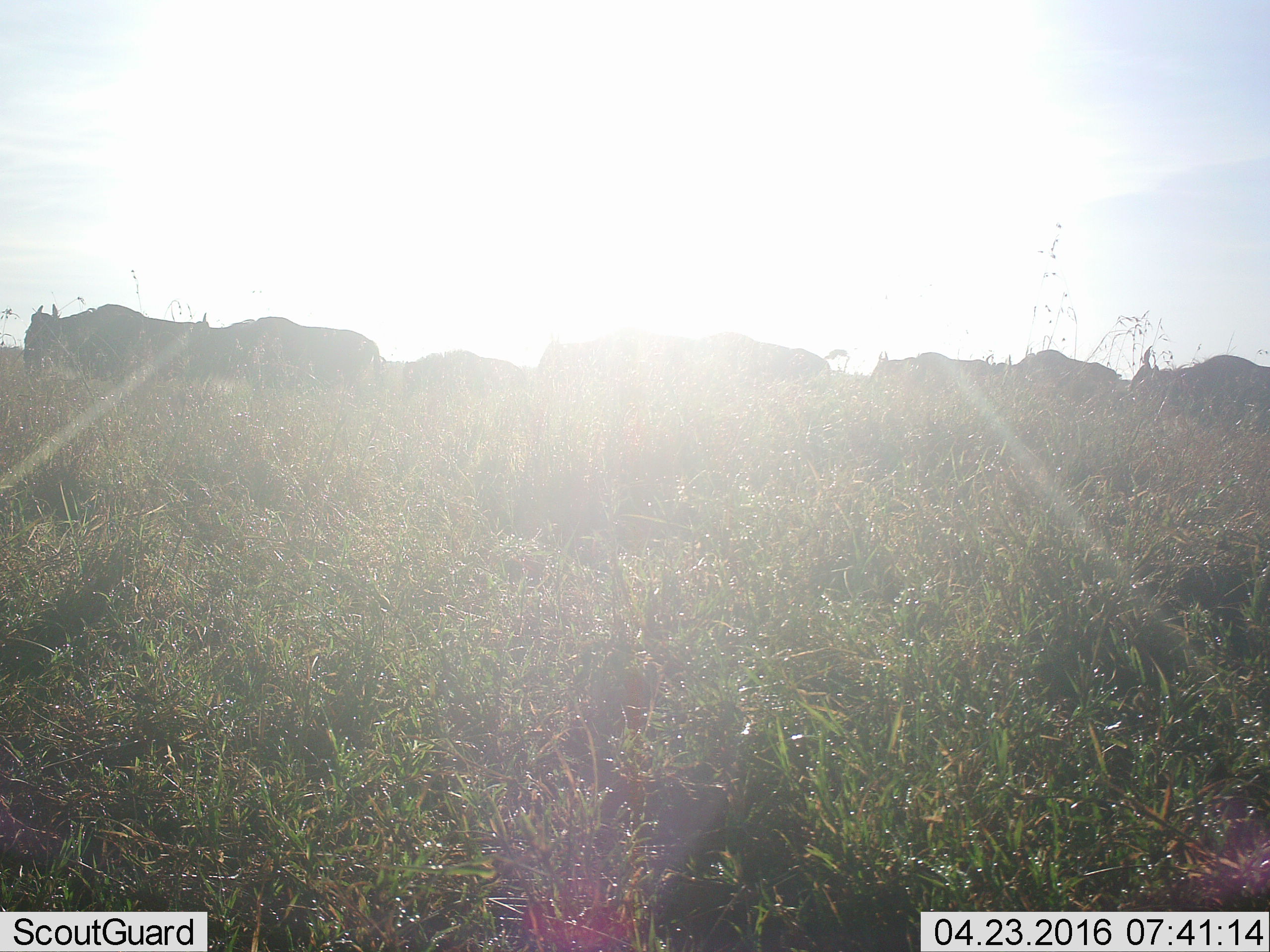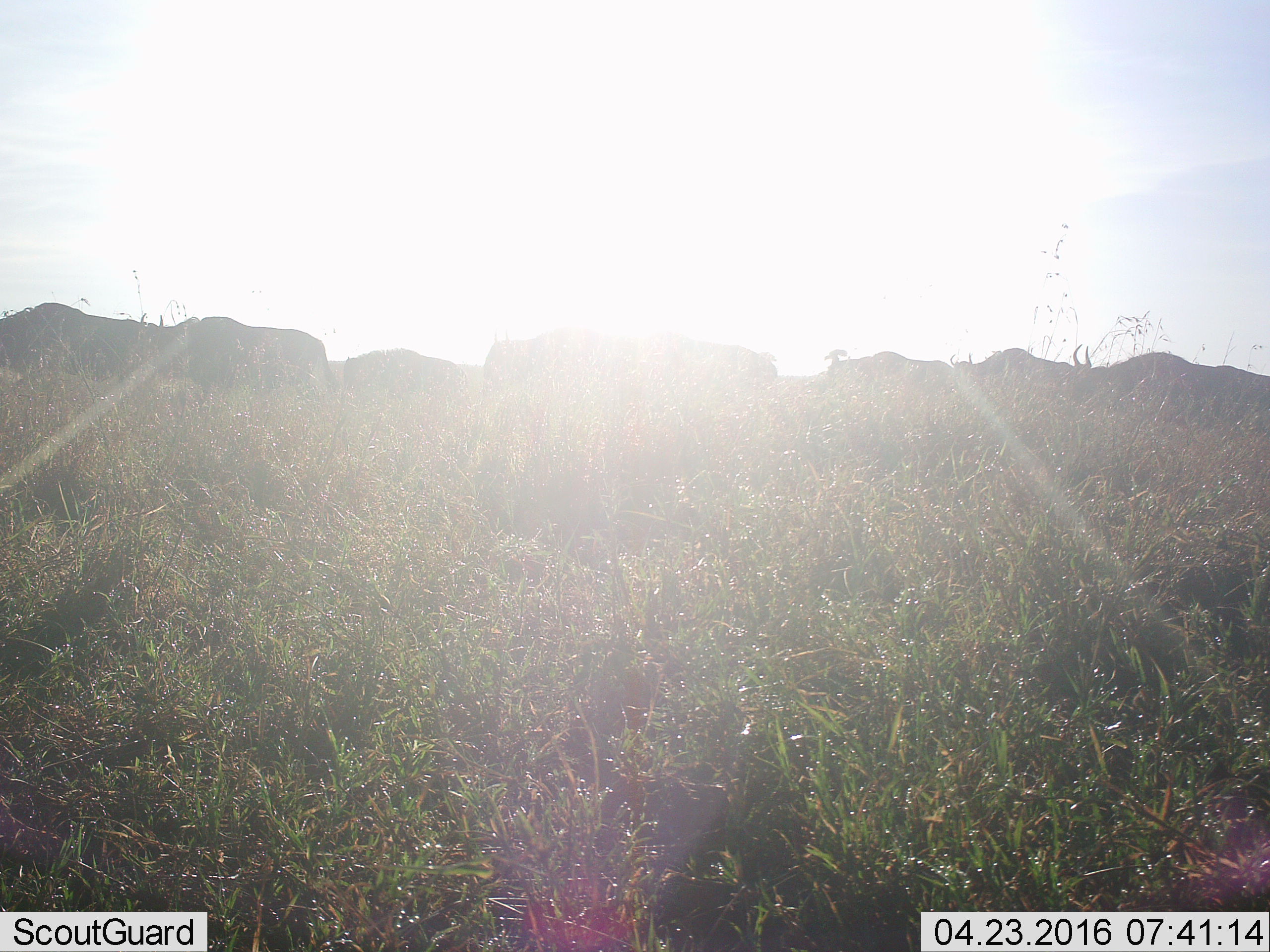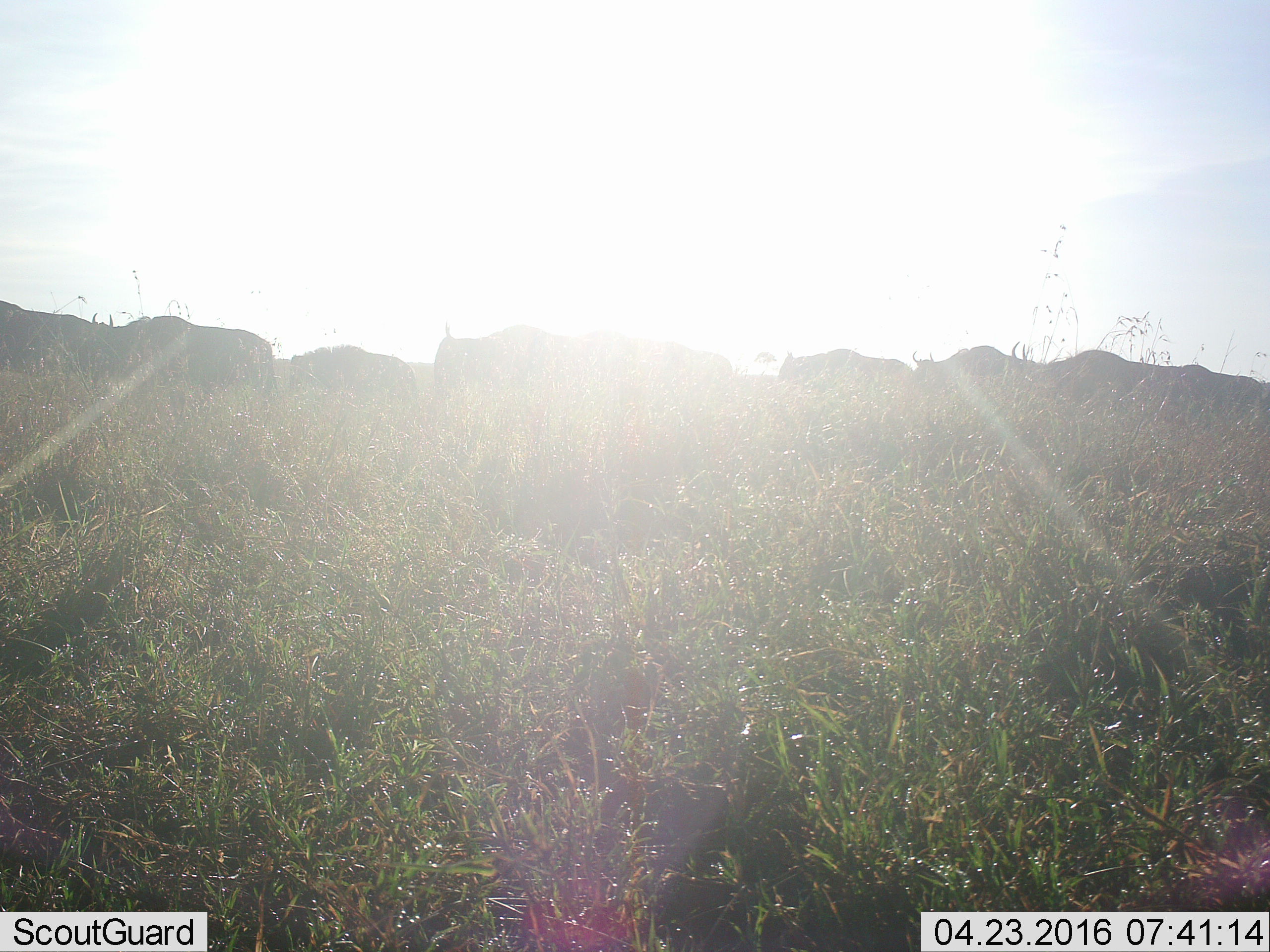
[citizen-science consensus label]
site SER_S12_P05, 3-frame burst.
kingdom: Animalia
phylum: Chordata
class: Mammalia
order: Artiodactyla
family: Bovidae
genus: Connochaetes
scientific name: Connochaetes taurinus taurinus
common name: blue wildebeest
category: wildebeestblue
Wildebeestblue (blue wildebeest) (Connochaetes taurinus taurinus), count 11-50. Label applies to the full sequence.